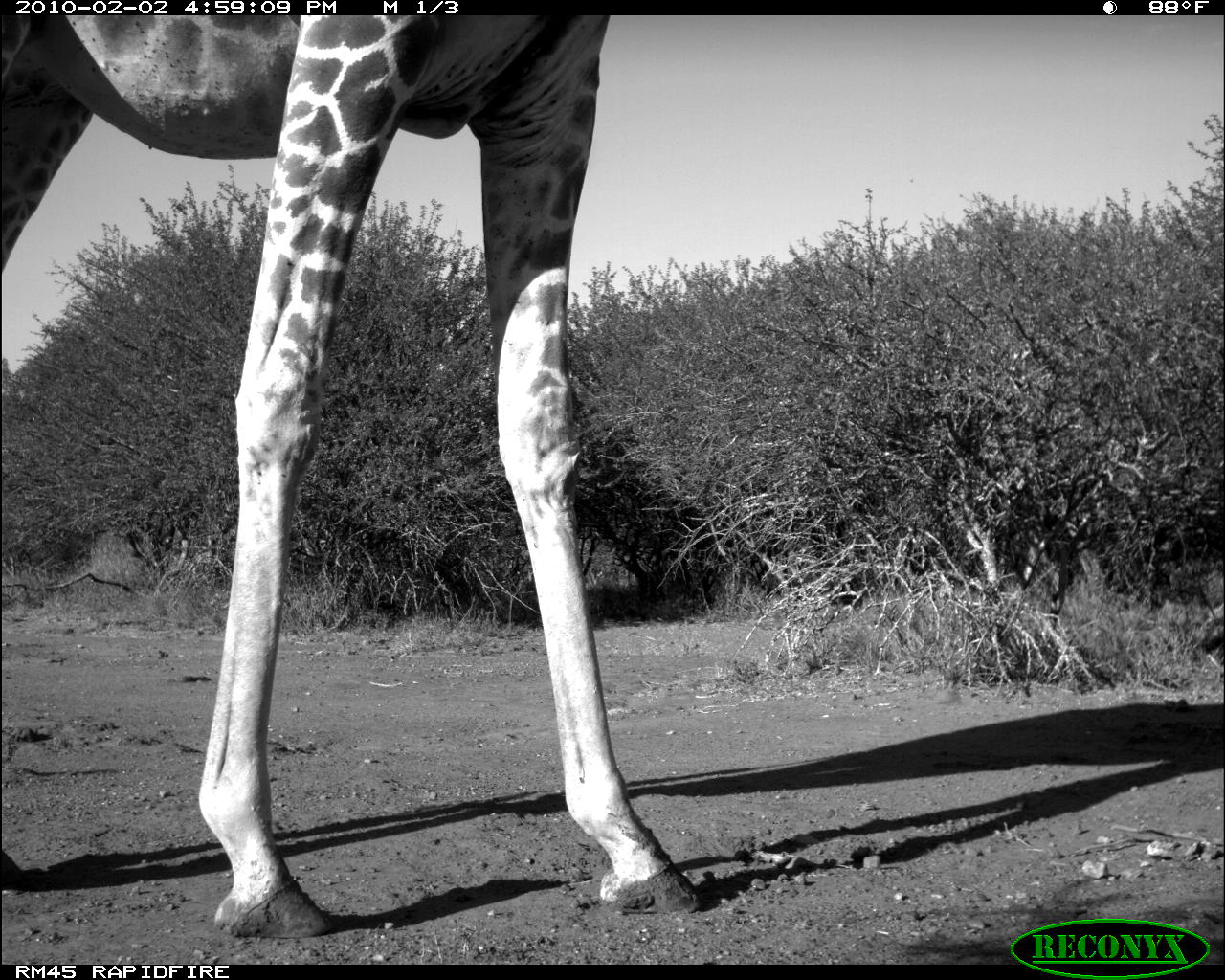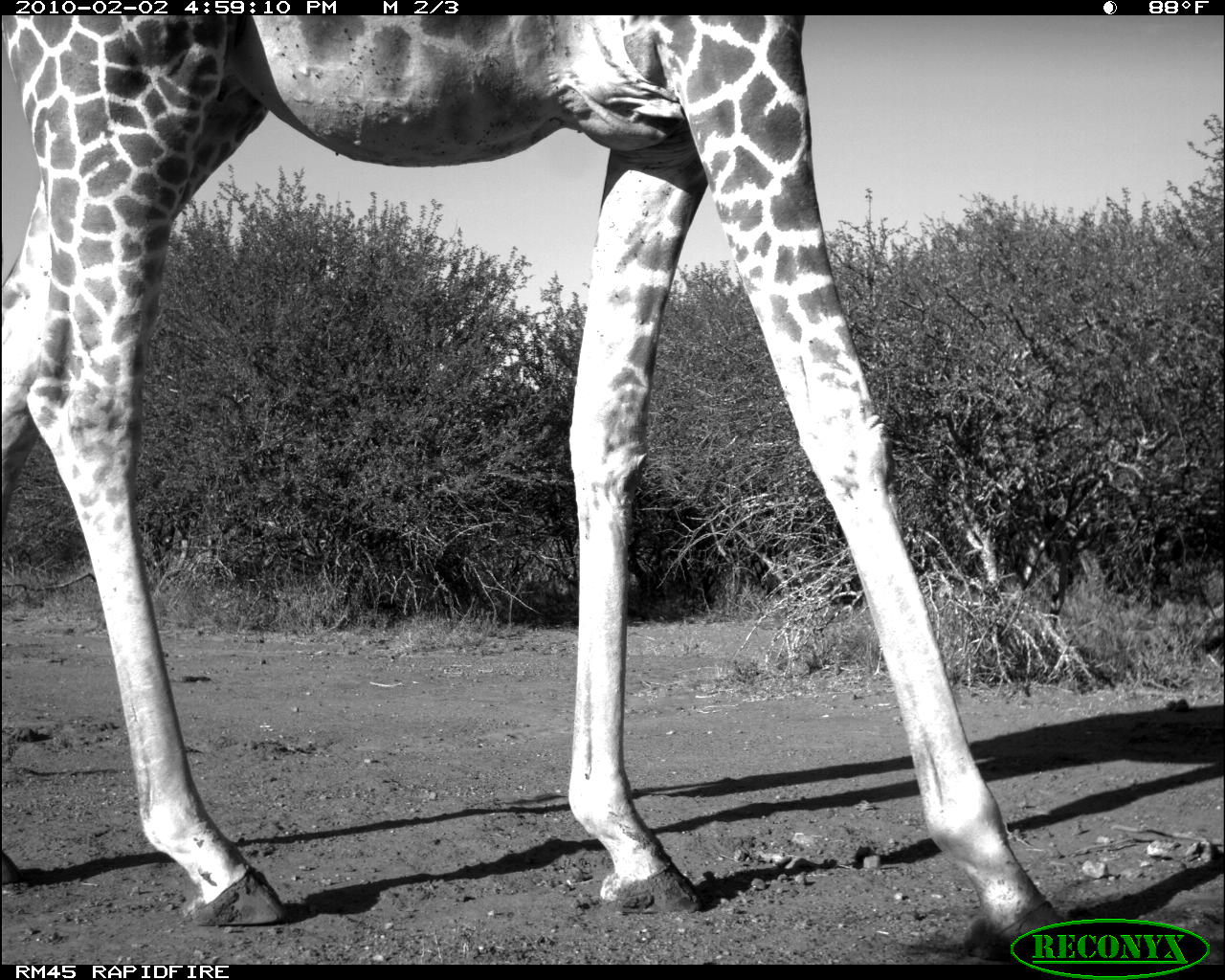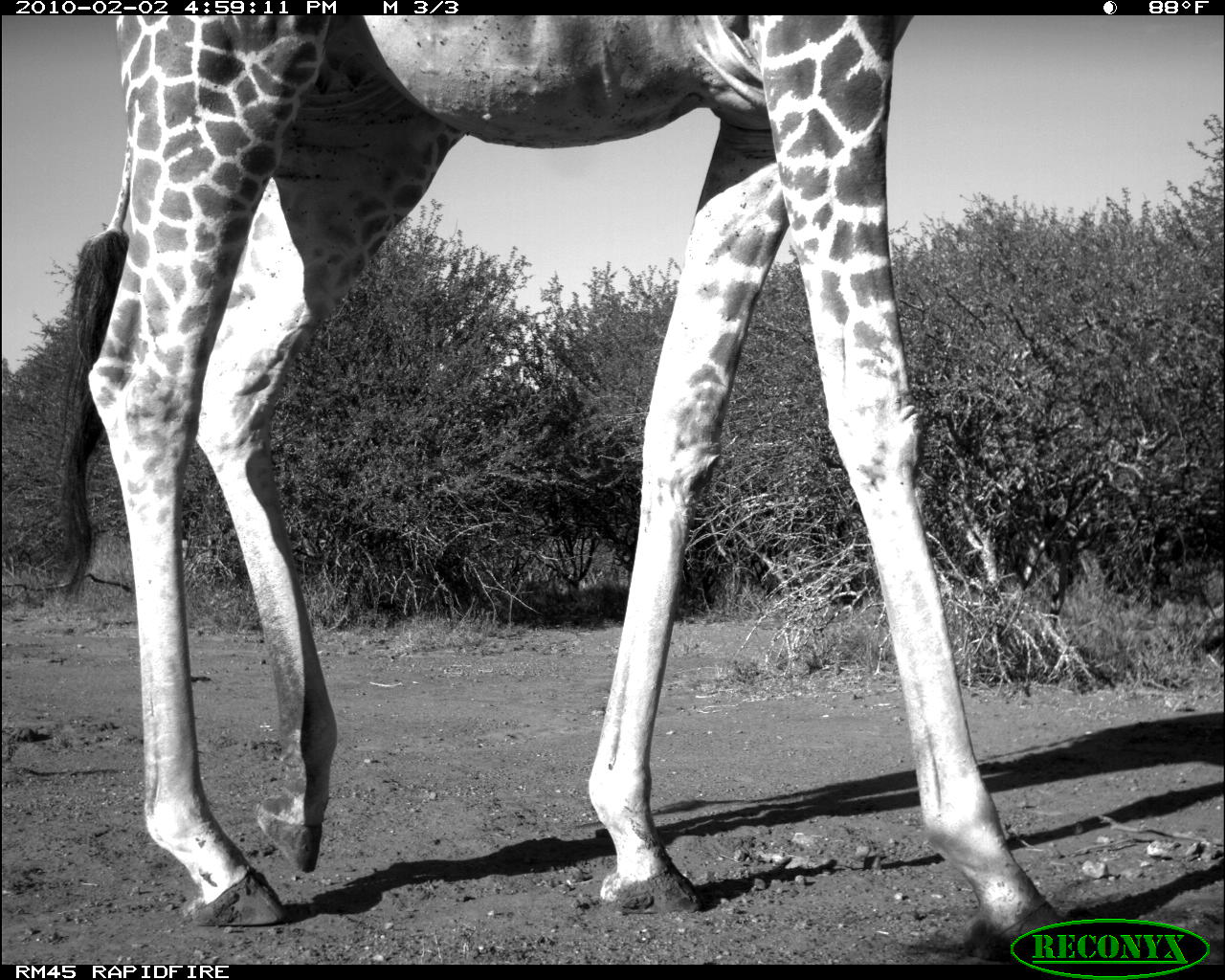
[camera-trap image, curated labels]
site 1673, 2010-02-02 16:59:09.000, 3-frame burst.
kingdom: Animalia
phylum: Chordata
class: Mammalia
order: Artiodactyla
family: Giraffidae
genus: Giraffa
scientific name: Giraffa camelopardalis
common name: giraffe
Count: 1.